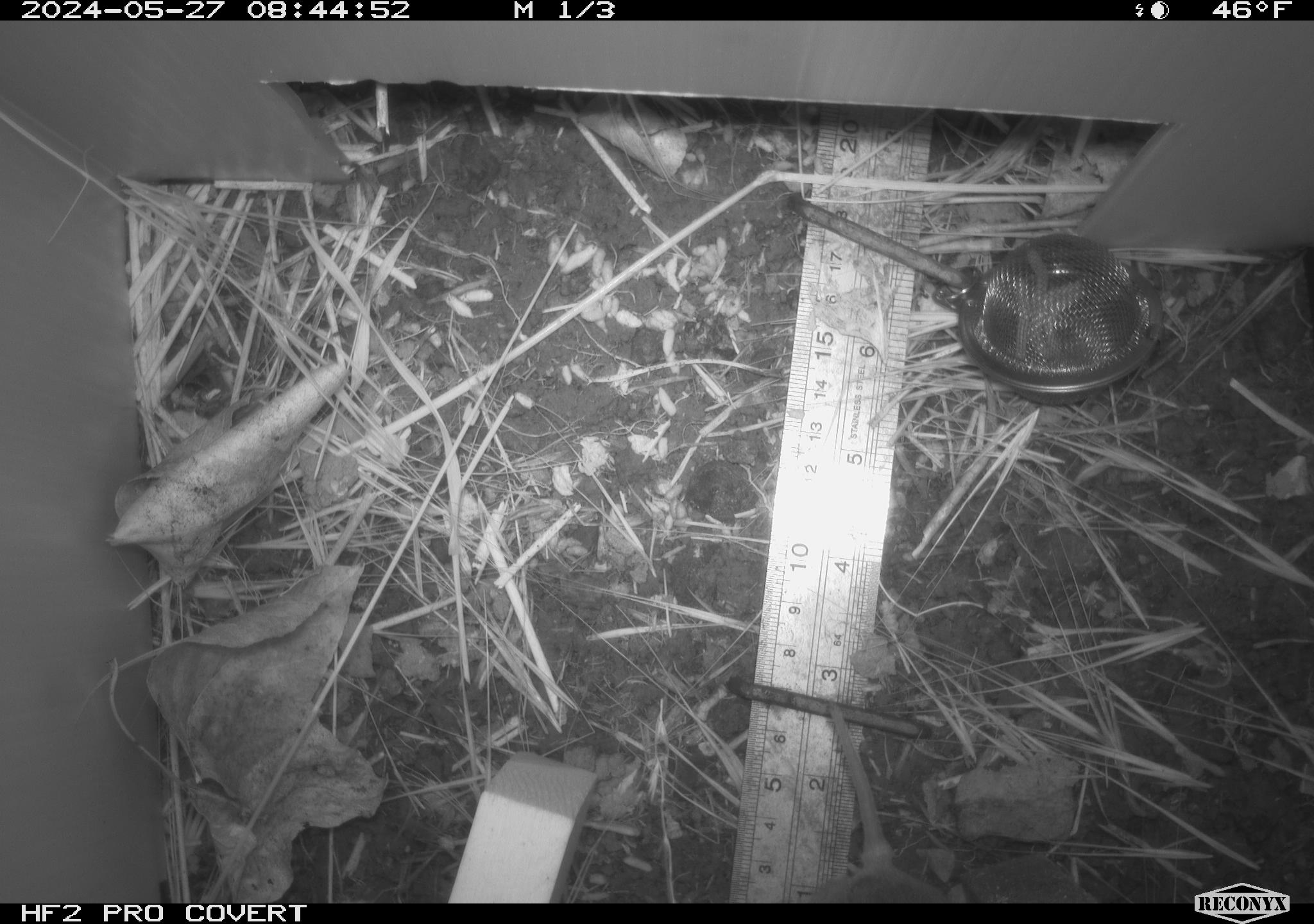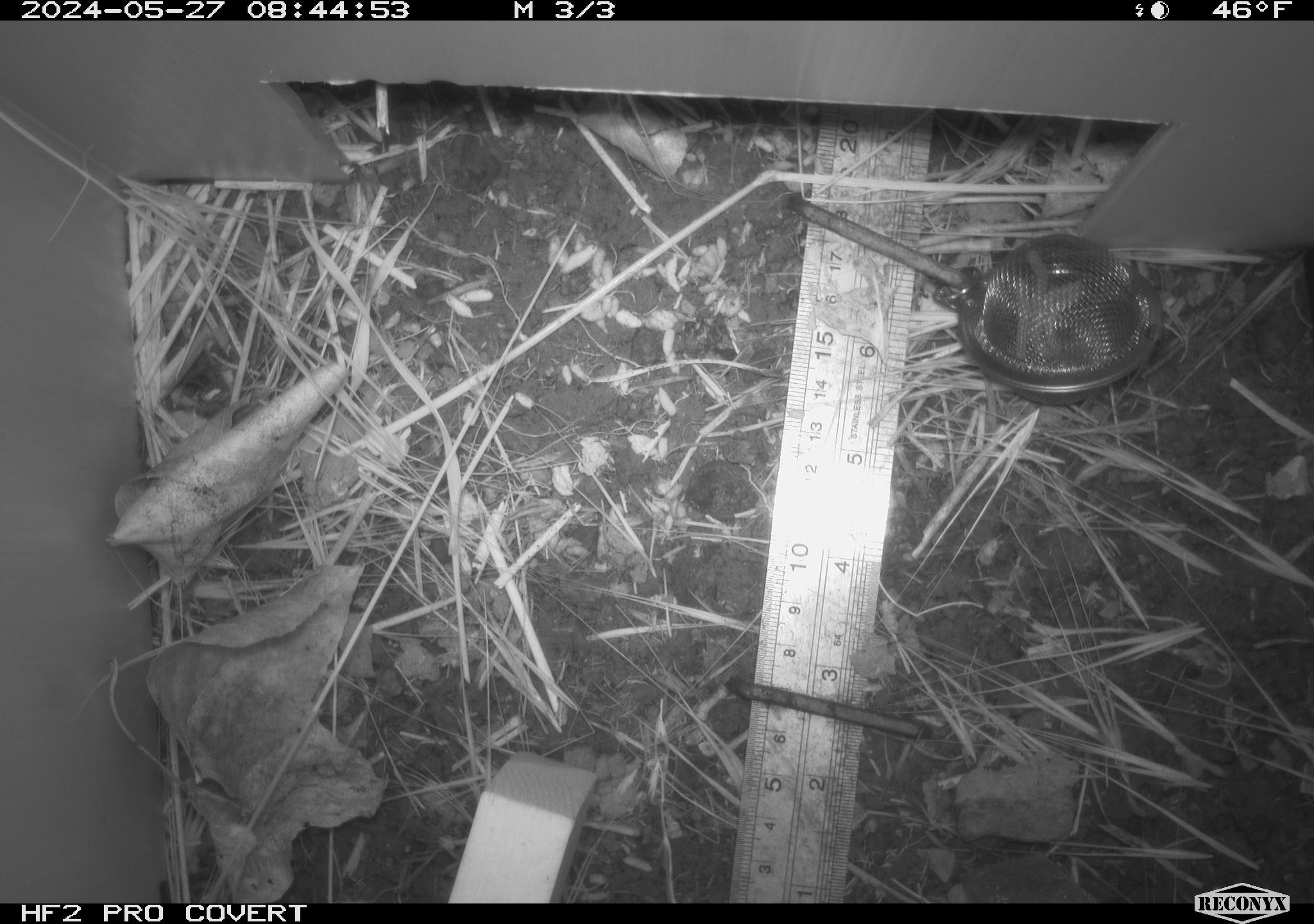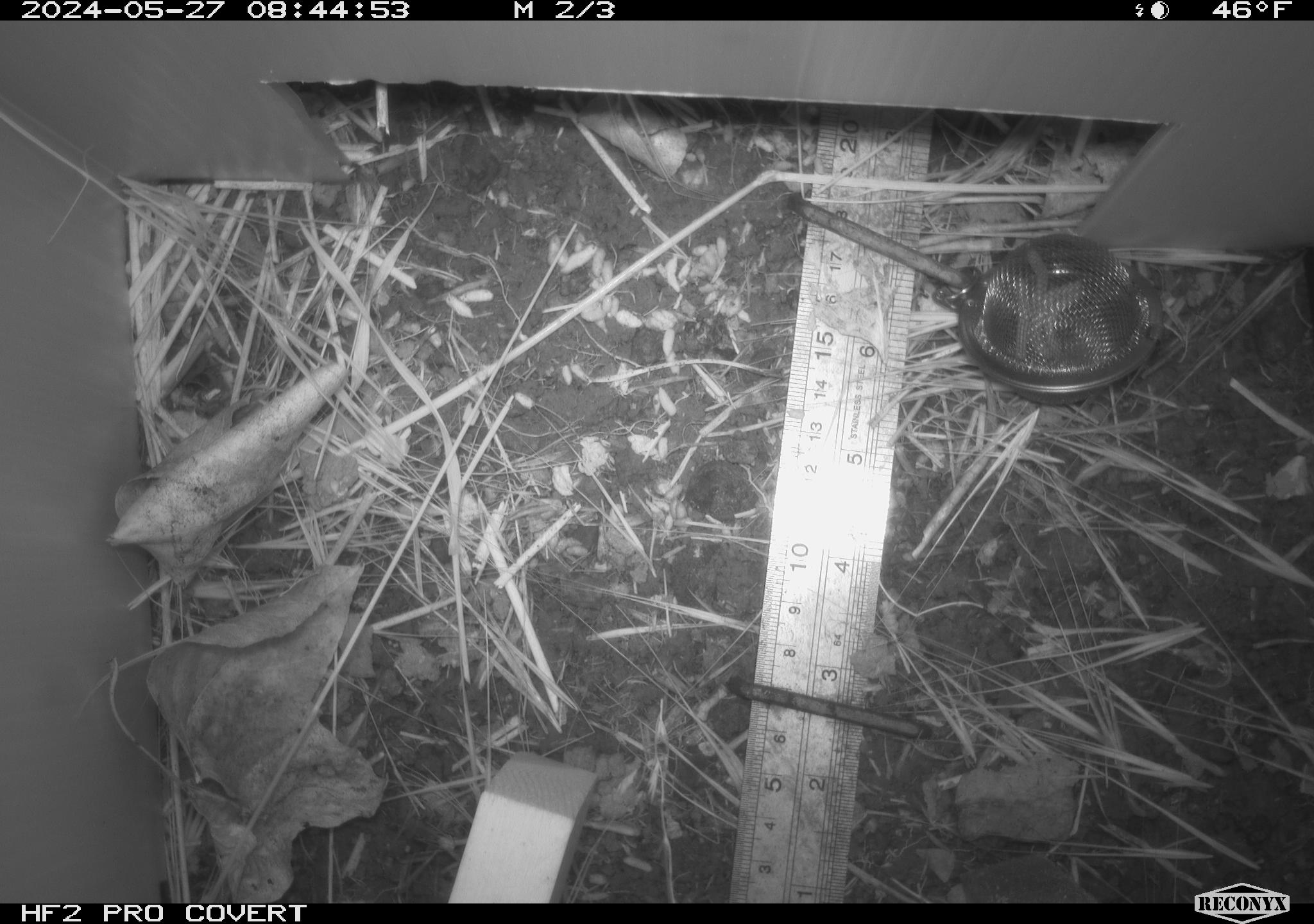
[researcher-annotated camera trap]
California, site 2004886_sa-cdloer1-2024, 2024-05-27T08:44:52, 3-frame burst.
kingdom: Animalia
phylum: Chordata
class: Mammalia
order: Rodentia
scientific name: Rodentia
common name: mouse species